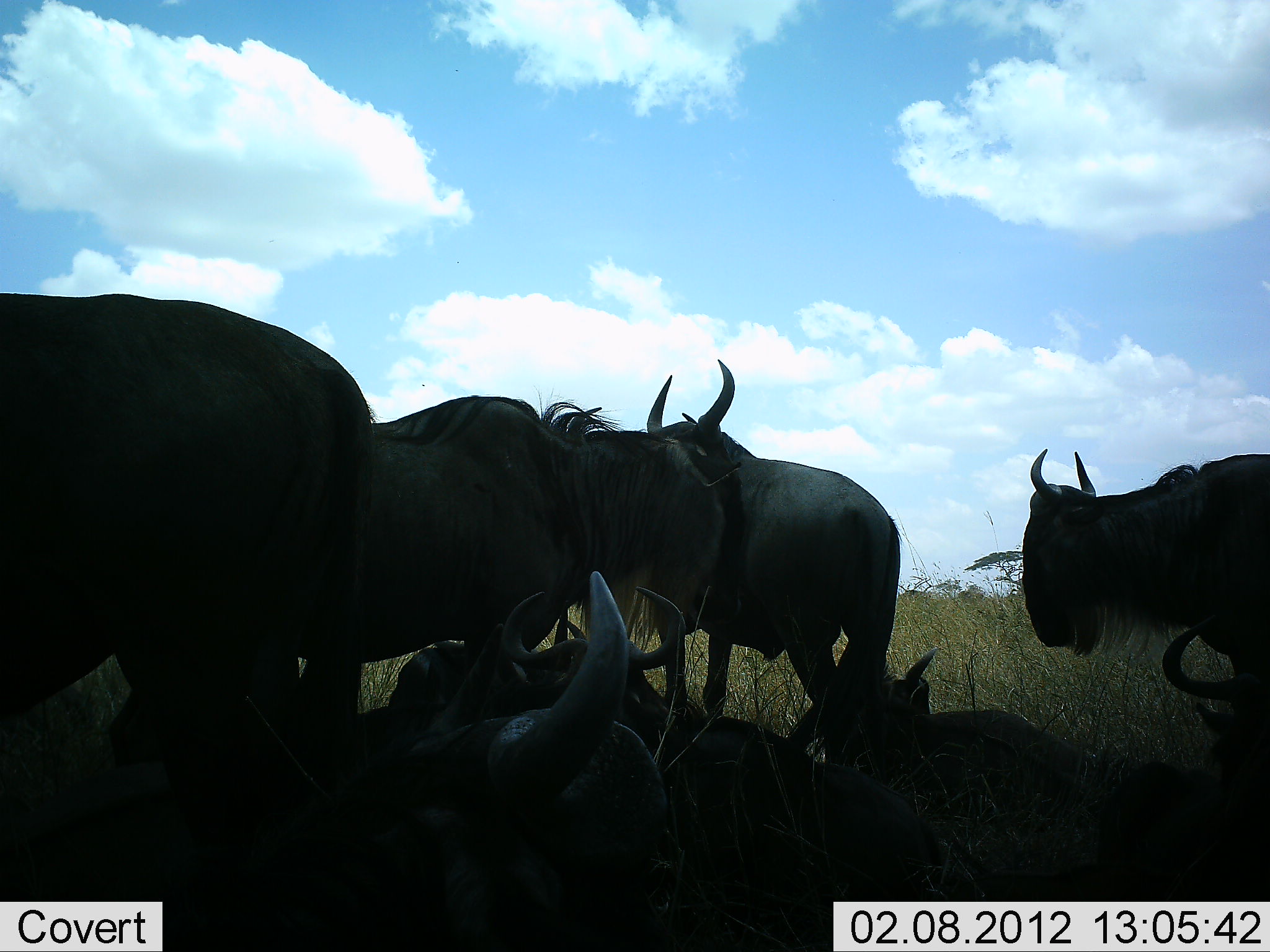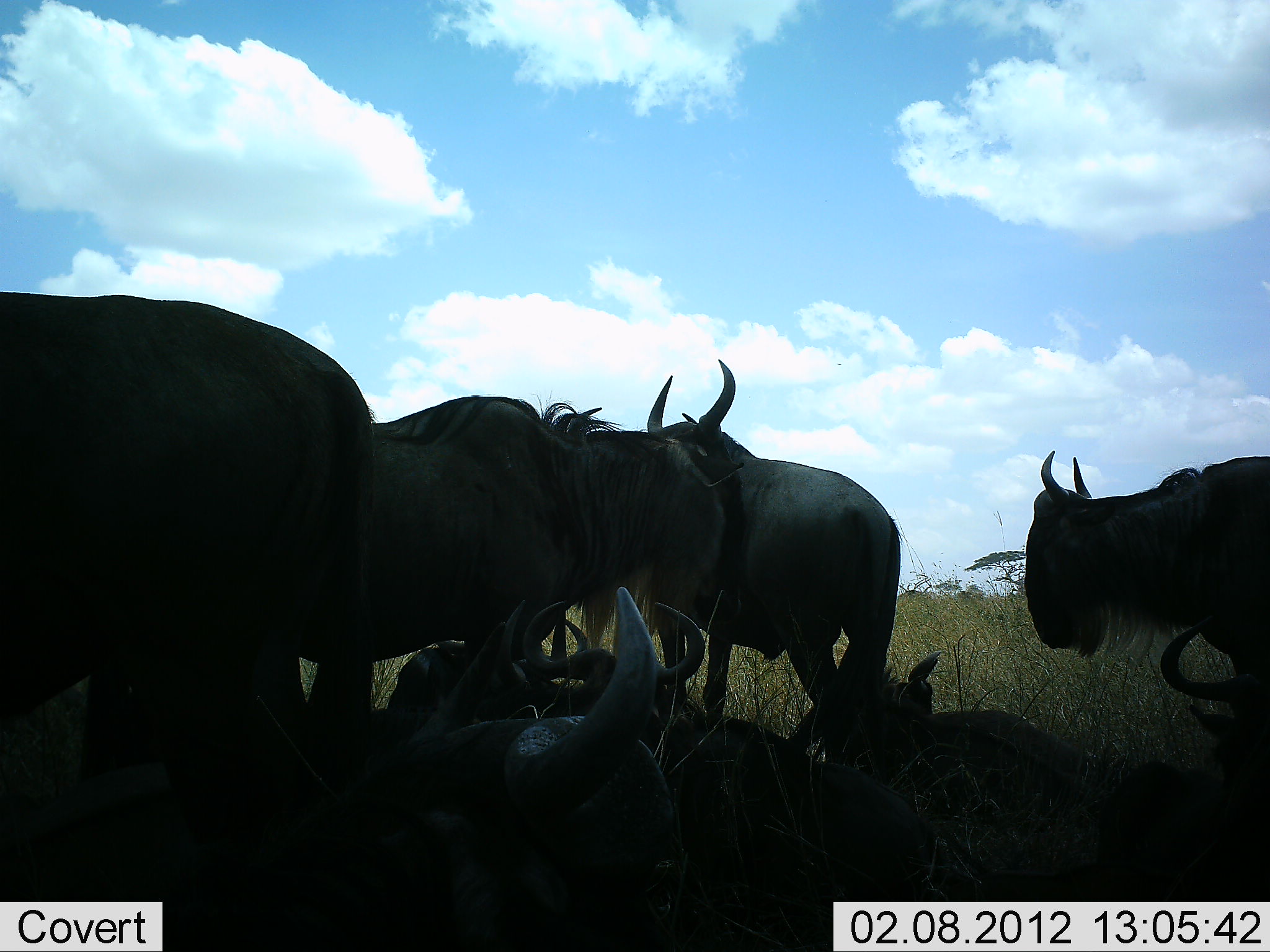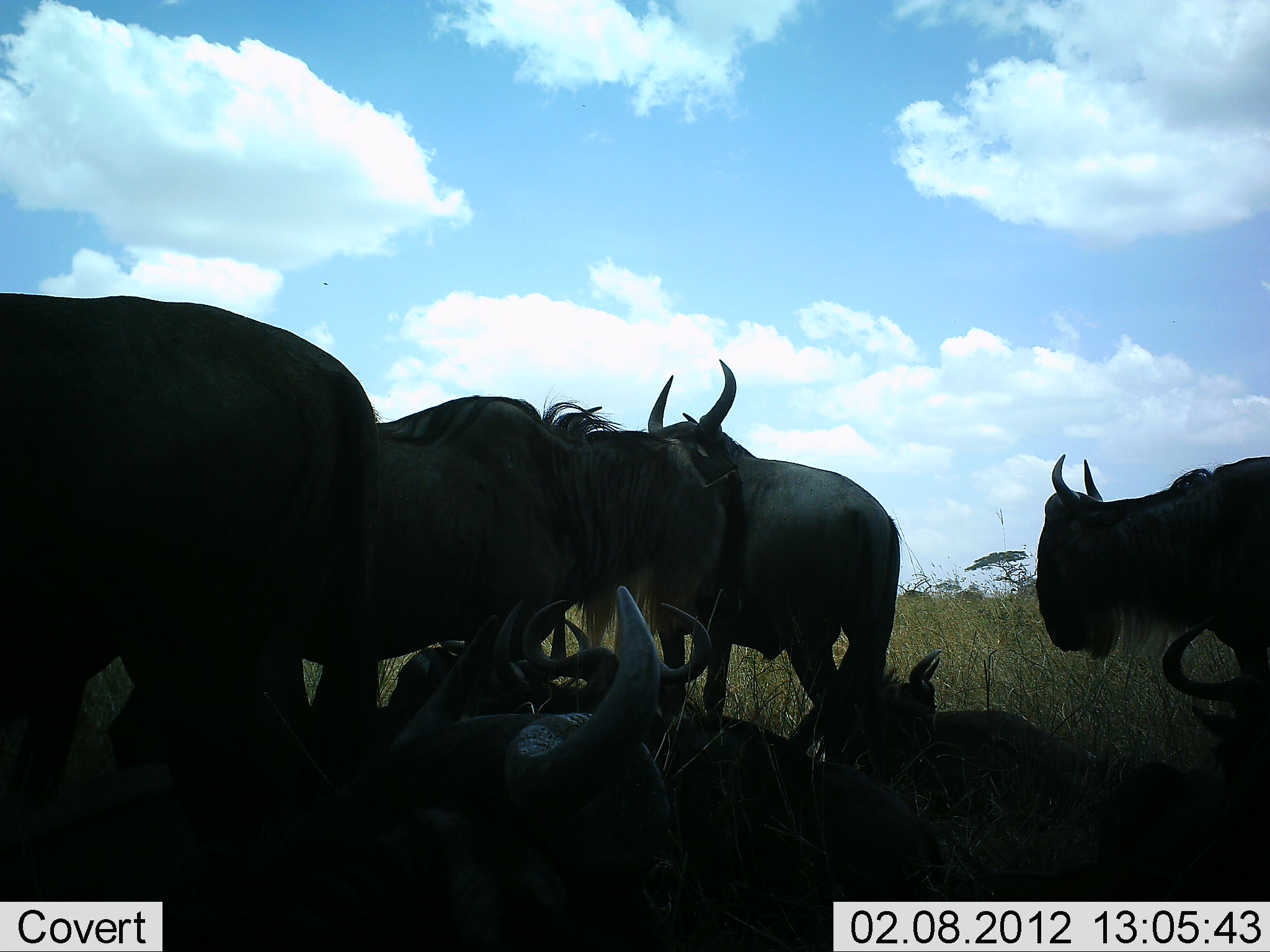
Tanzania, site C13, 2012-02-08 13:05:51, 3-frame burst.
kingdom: Animalia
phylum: Chordata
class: Mammalia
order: Artiodactyla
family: Bovidae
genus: Connochaetes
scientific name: Connochaetes taurinus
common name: blue wildebeest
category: wildebeest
Wildebeest (blue wildebeest) (Connochaetes taurinus), count 9. Behavior (volunteer vote fractions): standing 78%, resting 91%, moving 4%, interacting 0%. Young present (vote fraction): 9%. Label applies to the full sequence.